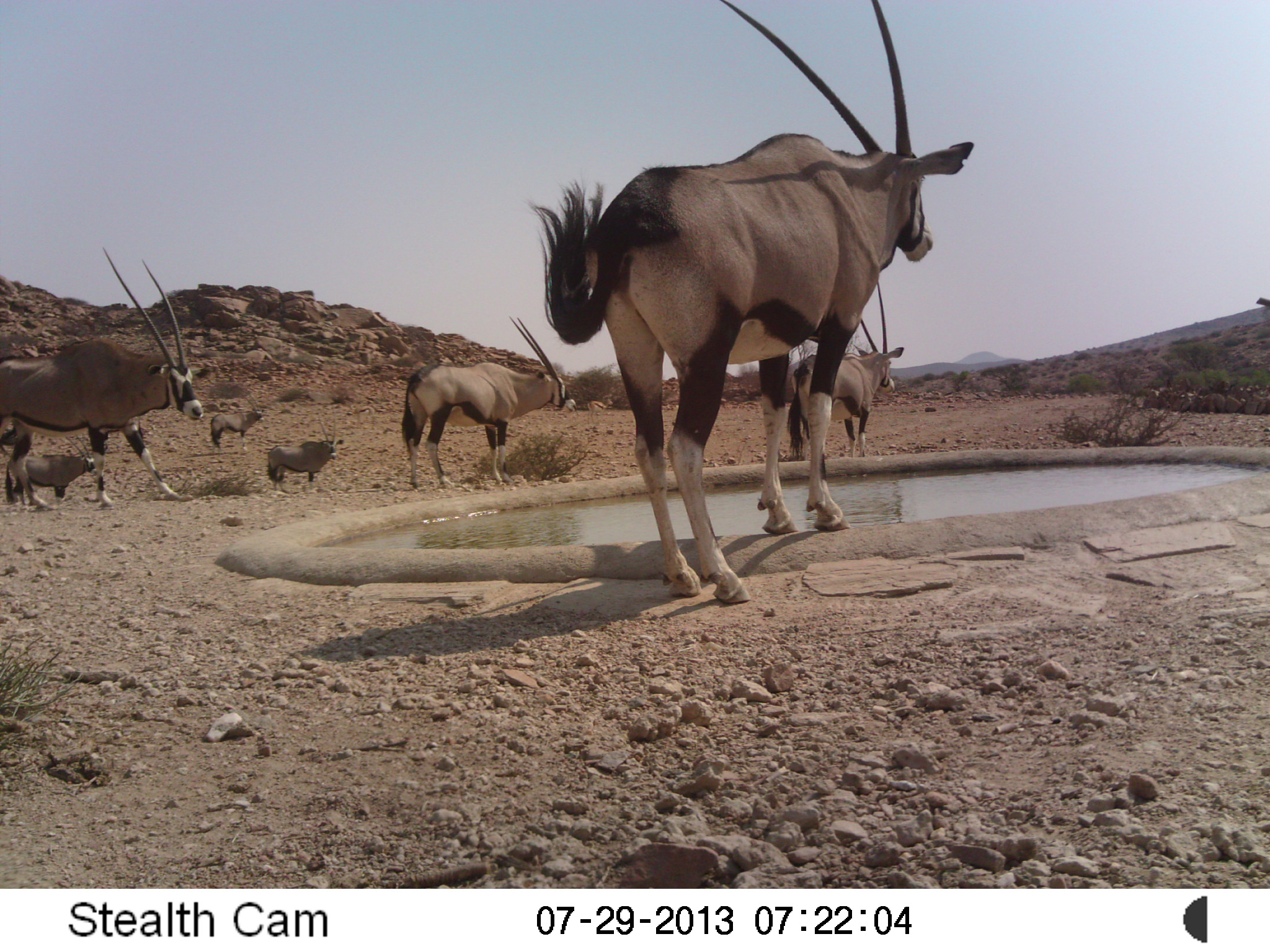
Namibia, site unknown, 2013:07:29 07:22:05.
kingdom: Animalia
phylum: Chordata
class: Mammalia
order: Artiodactyla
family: Bovidae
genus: Oryx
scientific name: Oryx gazella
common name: gemsbok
Oryx gazella (gemsbok).